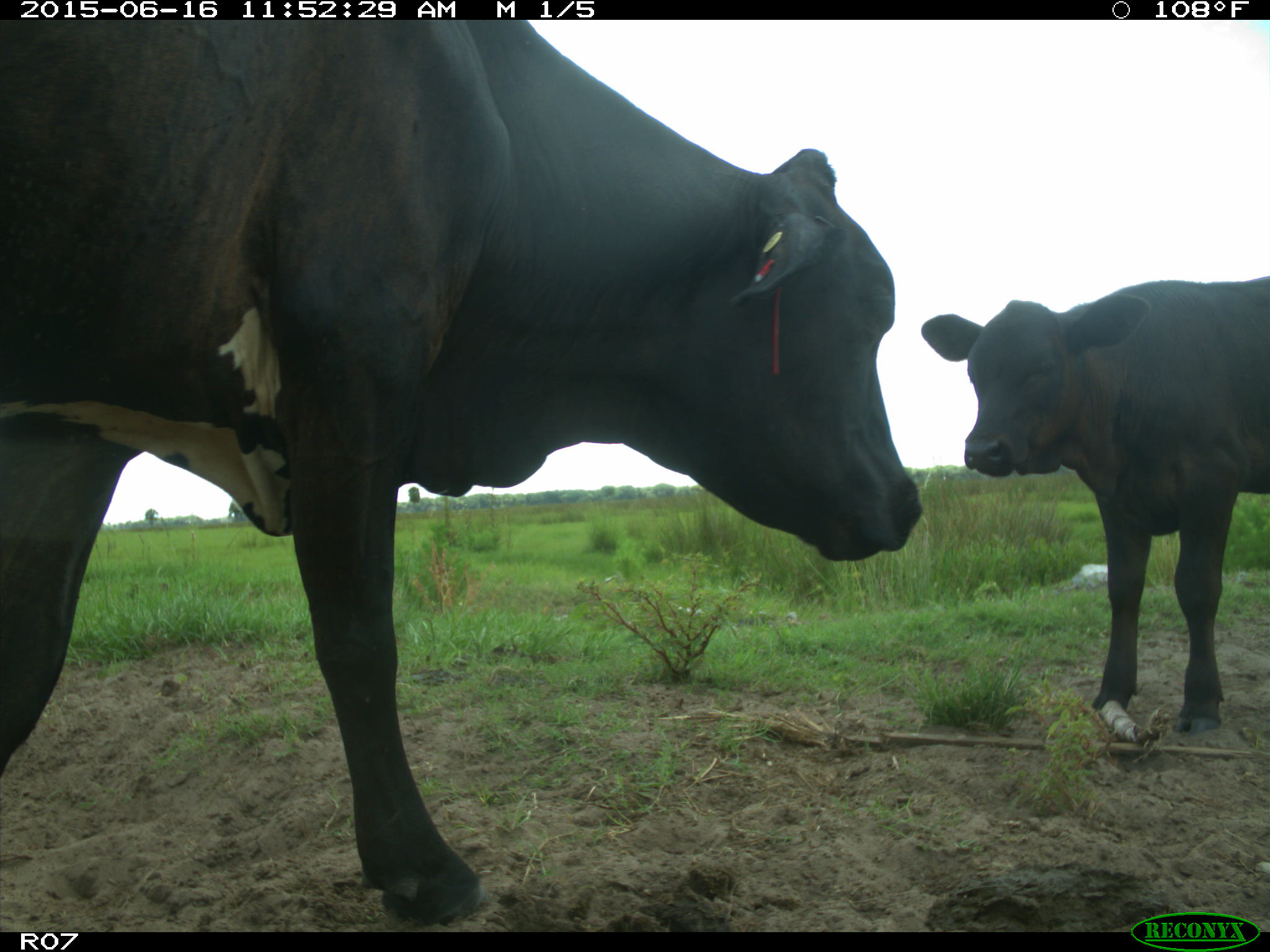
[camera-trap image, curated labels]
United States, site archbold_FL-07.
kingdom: Animalia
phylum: Chordata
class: Mammalia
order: Artiodactyla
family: Bovidae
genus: Bos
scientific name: Bos taurus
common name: domestic cow